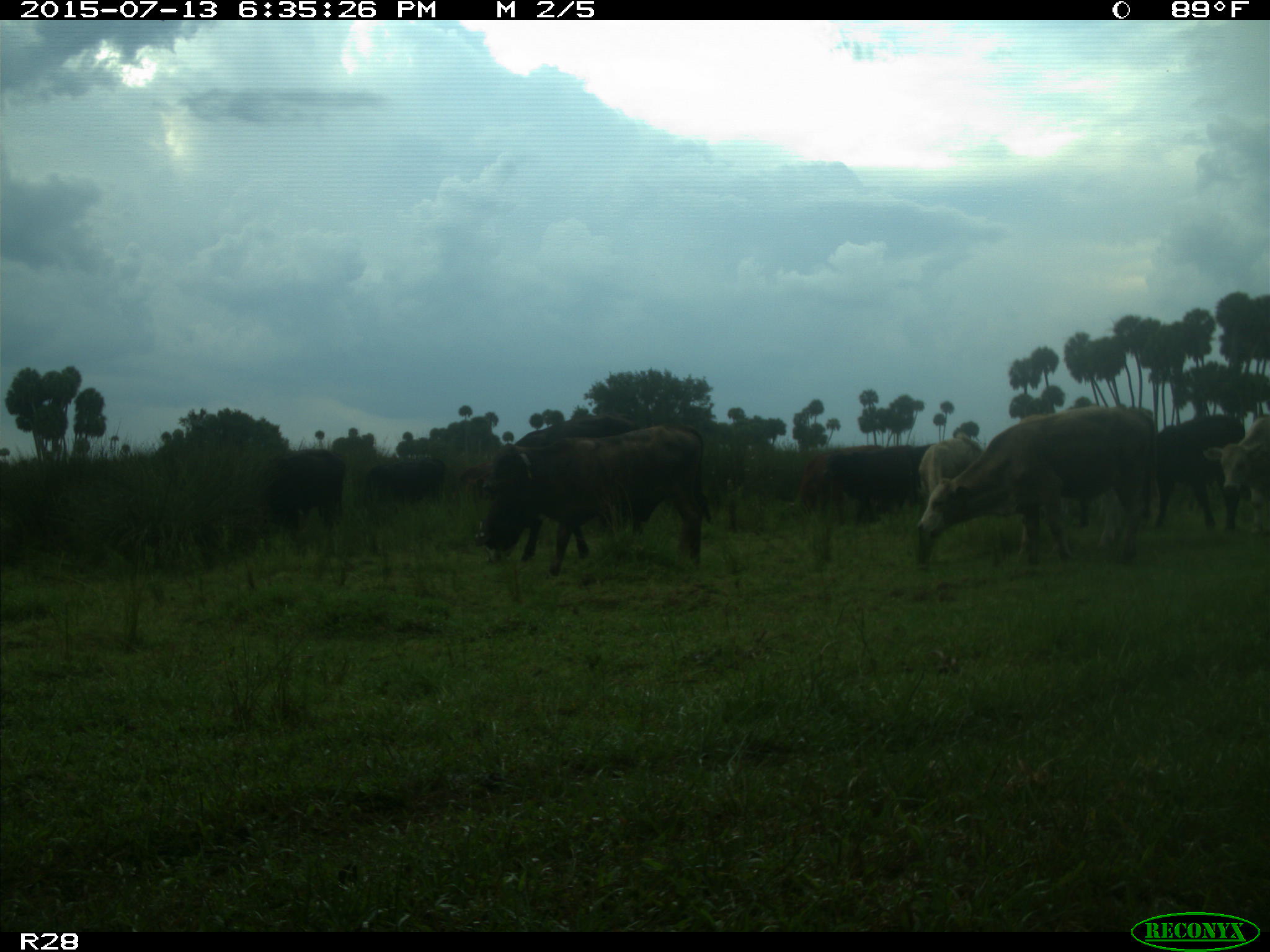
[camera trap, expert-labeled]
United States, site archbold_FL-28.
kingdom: Animalia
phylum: Chordata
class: Mammalia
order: Artiodactyla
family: Bovidae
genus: Bos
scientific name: Bos taurus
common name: domestic cow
Bos taurus (domestic cow).